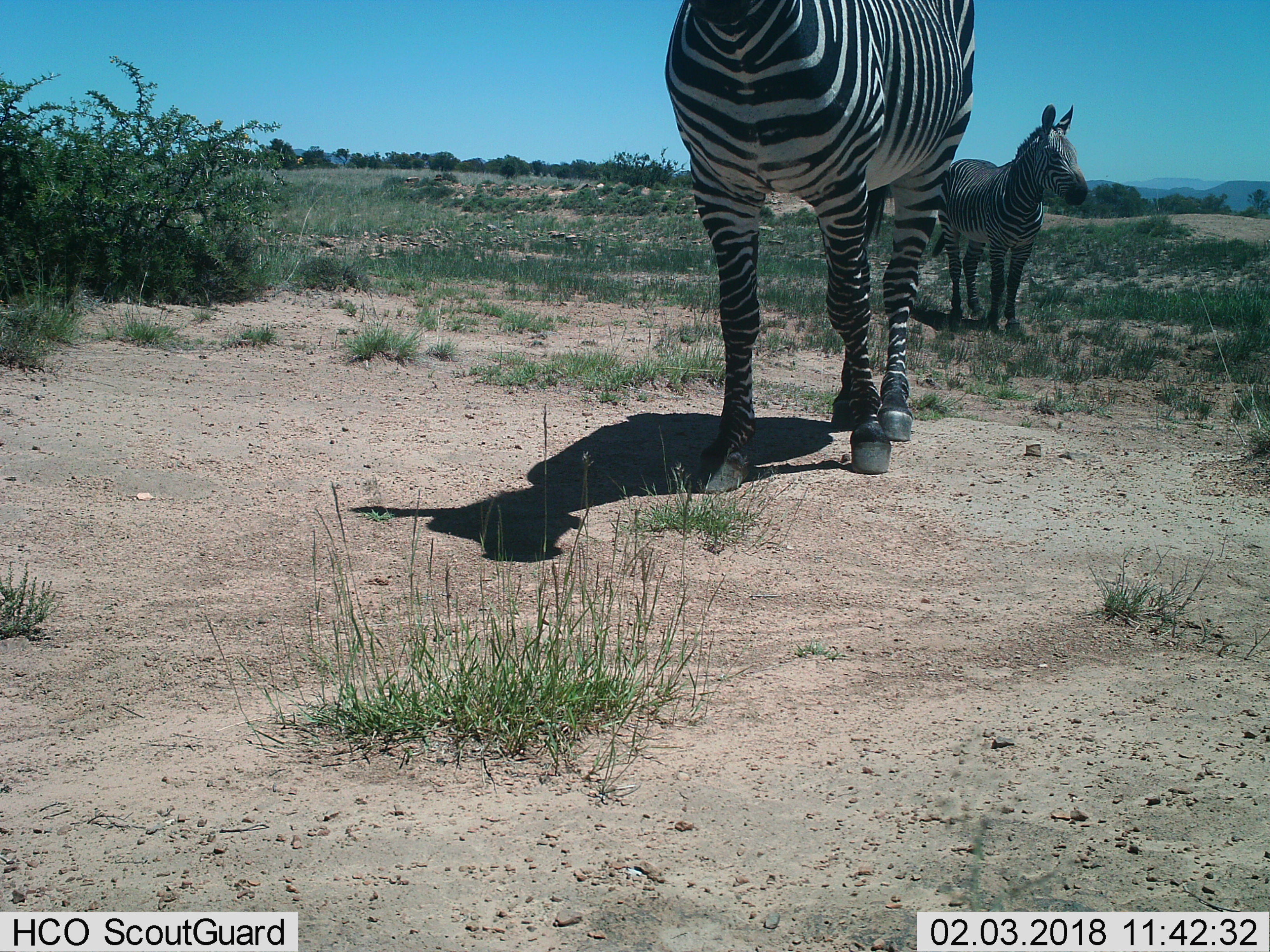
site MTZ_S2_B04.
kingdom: Animalia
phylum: Chordata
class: Mammalia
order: Perissodactyla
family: Equidae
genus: Equus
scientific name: Equus zebra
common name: mountain zebra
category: zebramountain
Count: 2.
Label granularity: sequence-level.